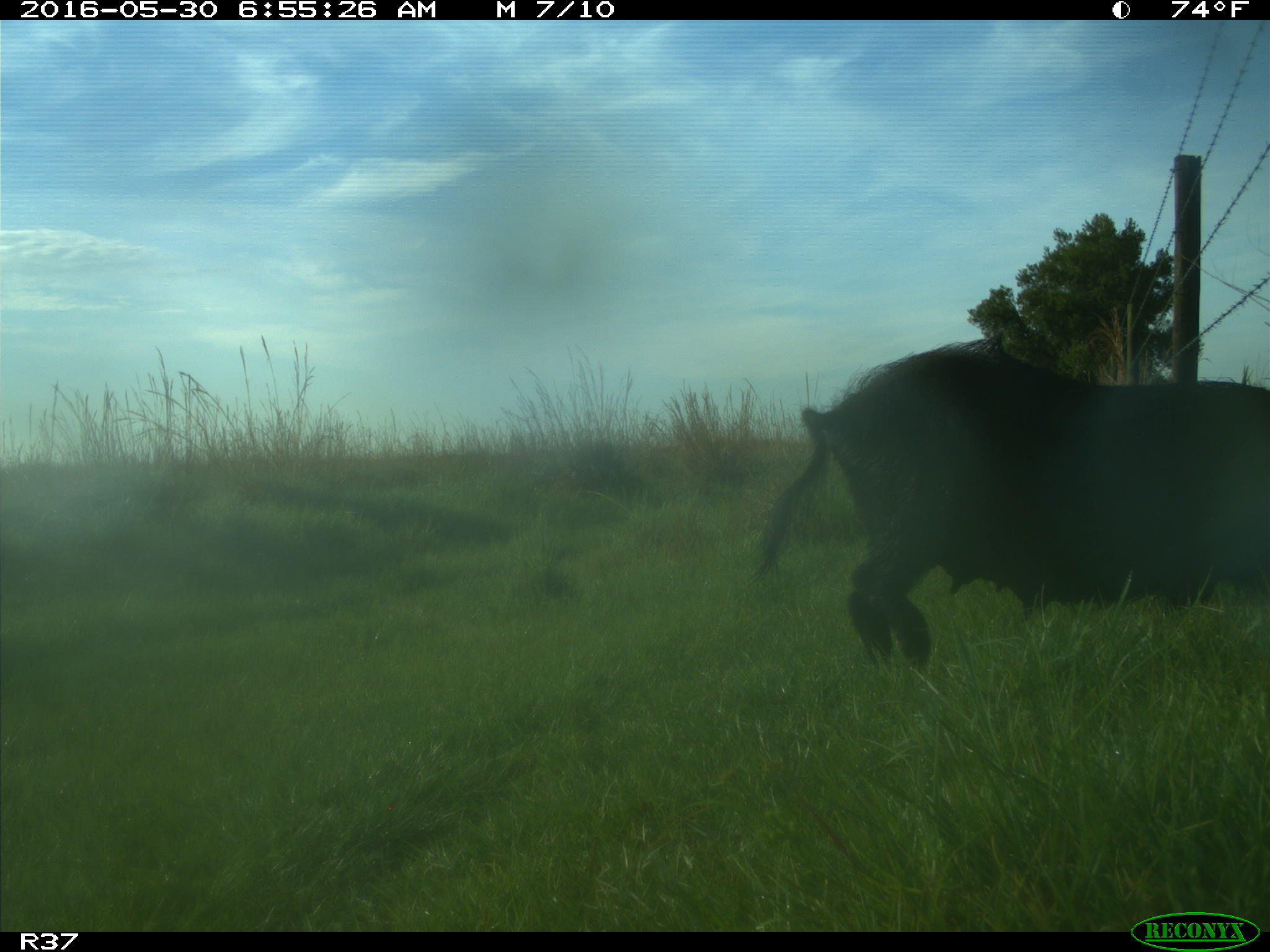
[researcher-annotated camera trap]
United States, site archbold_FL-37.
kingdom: Animalia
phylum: Chordata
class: Mammalia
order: Artiodactyla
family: Suidae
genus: Sus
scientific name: Sus scrofa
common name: wild boar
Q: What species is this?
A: Sus scrofa (wild boar).